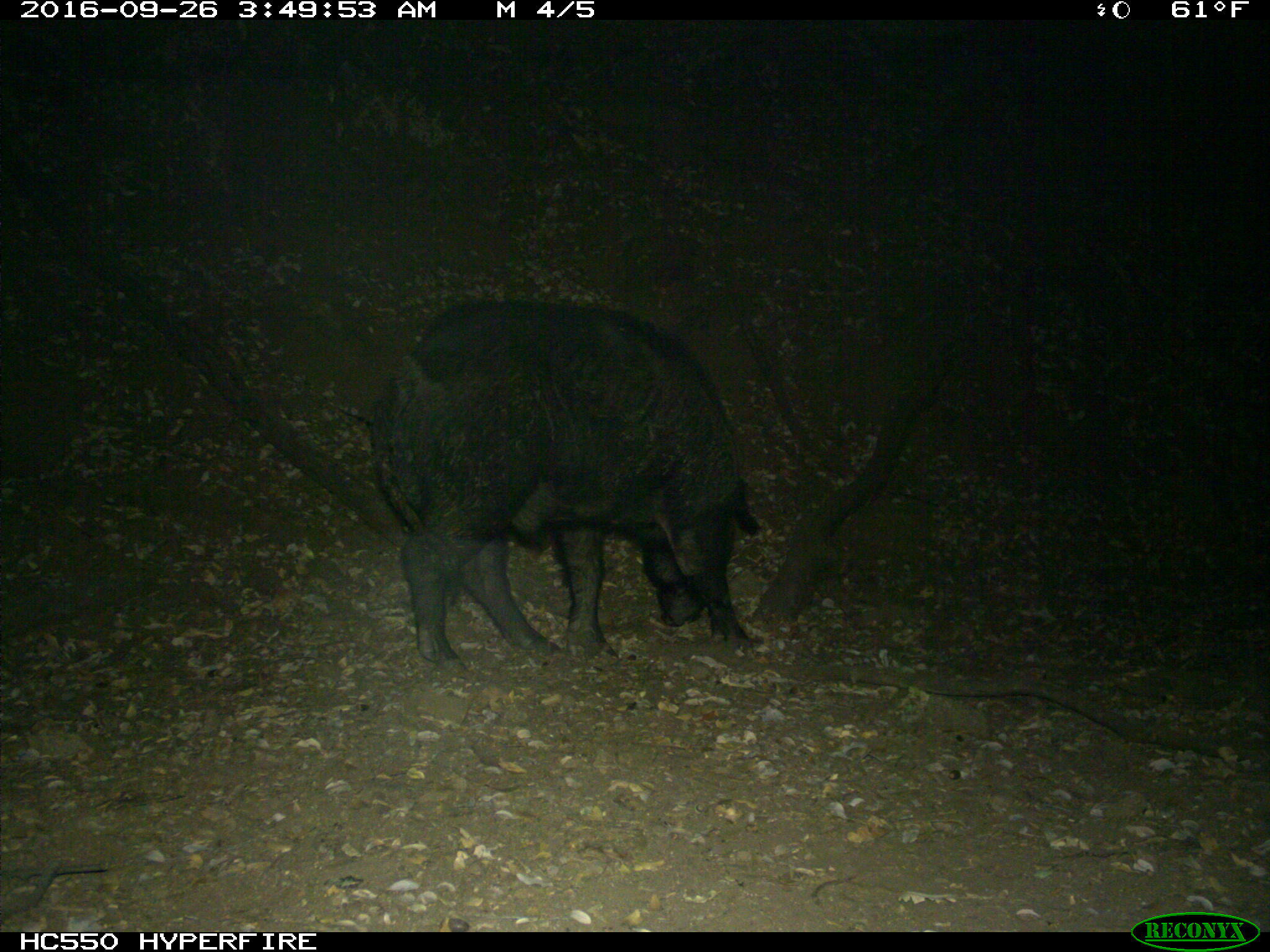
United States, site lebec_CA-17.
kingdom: Animalia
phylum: Chordata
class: Mammalia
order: Artiodactyla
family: Suidae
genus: Sus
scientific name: Sus scrofa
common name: wild boar